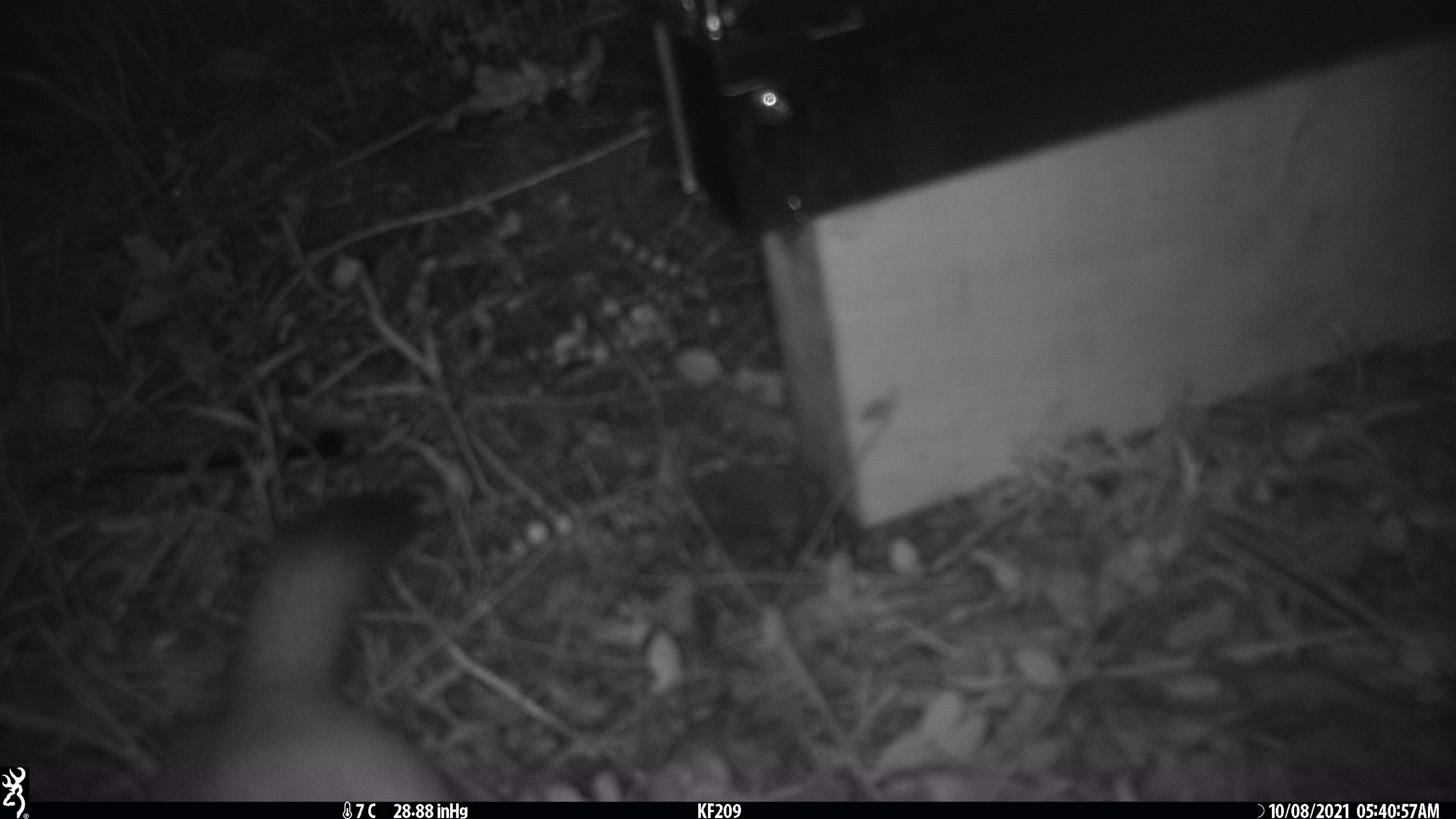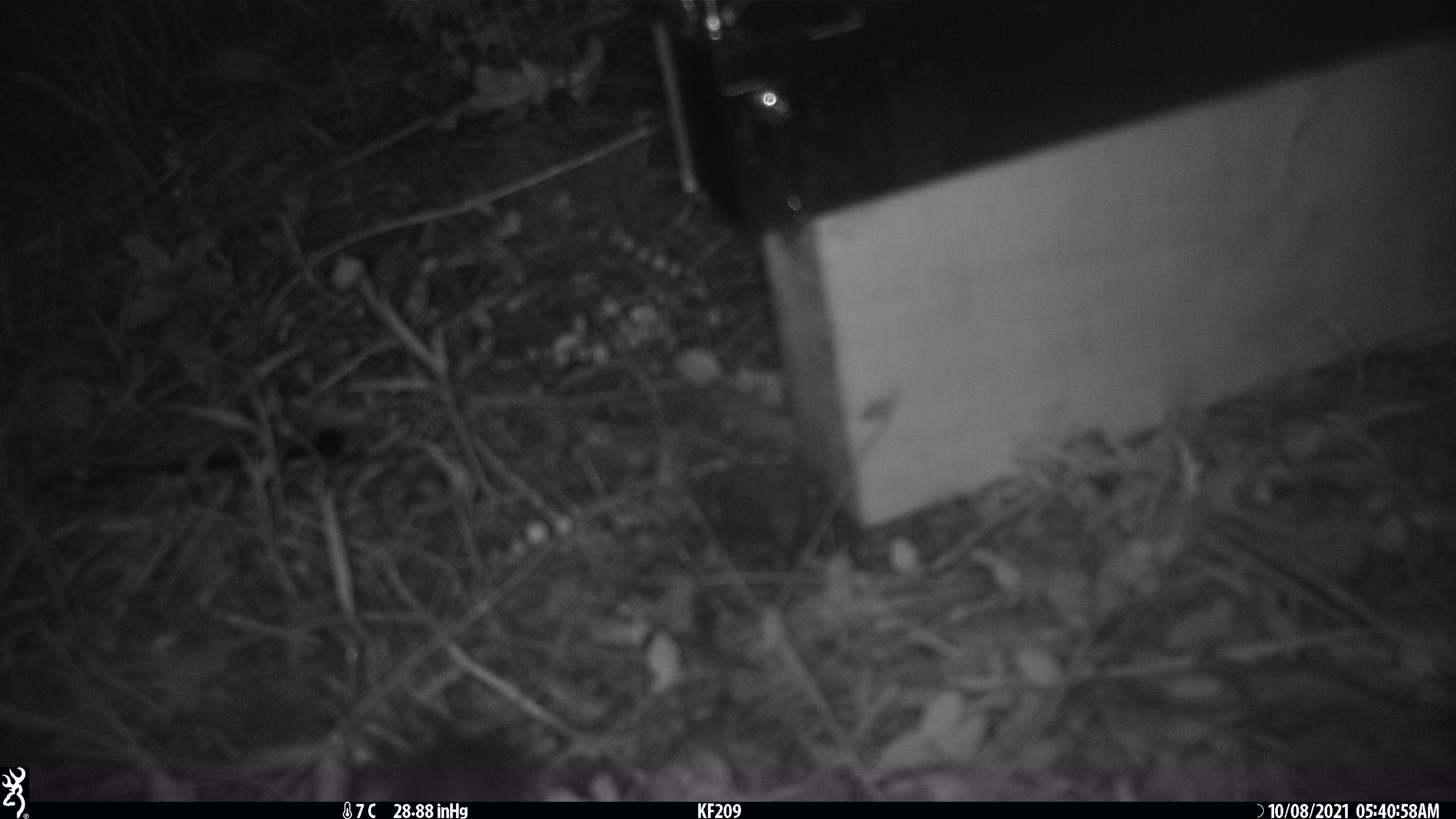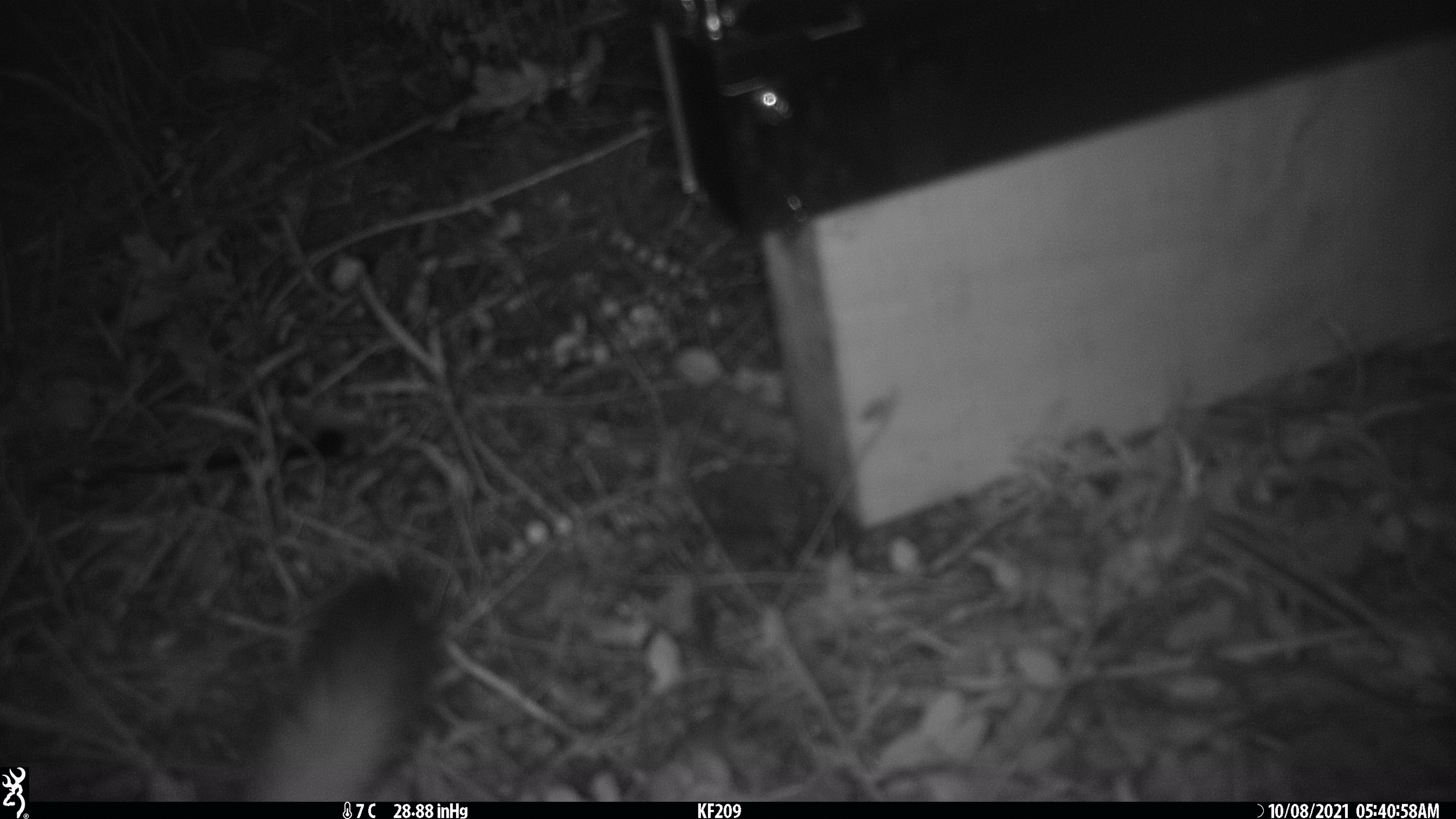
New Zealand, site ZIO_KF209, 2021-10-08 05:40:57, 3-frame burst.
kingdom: Animalia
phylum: Chordata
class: Mammalia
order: Carnivora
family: Mustelidae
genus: Mustela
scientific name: Mustela erminea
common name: stoat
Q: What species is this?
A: Stoat (Mustela erminea).